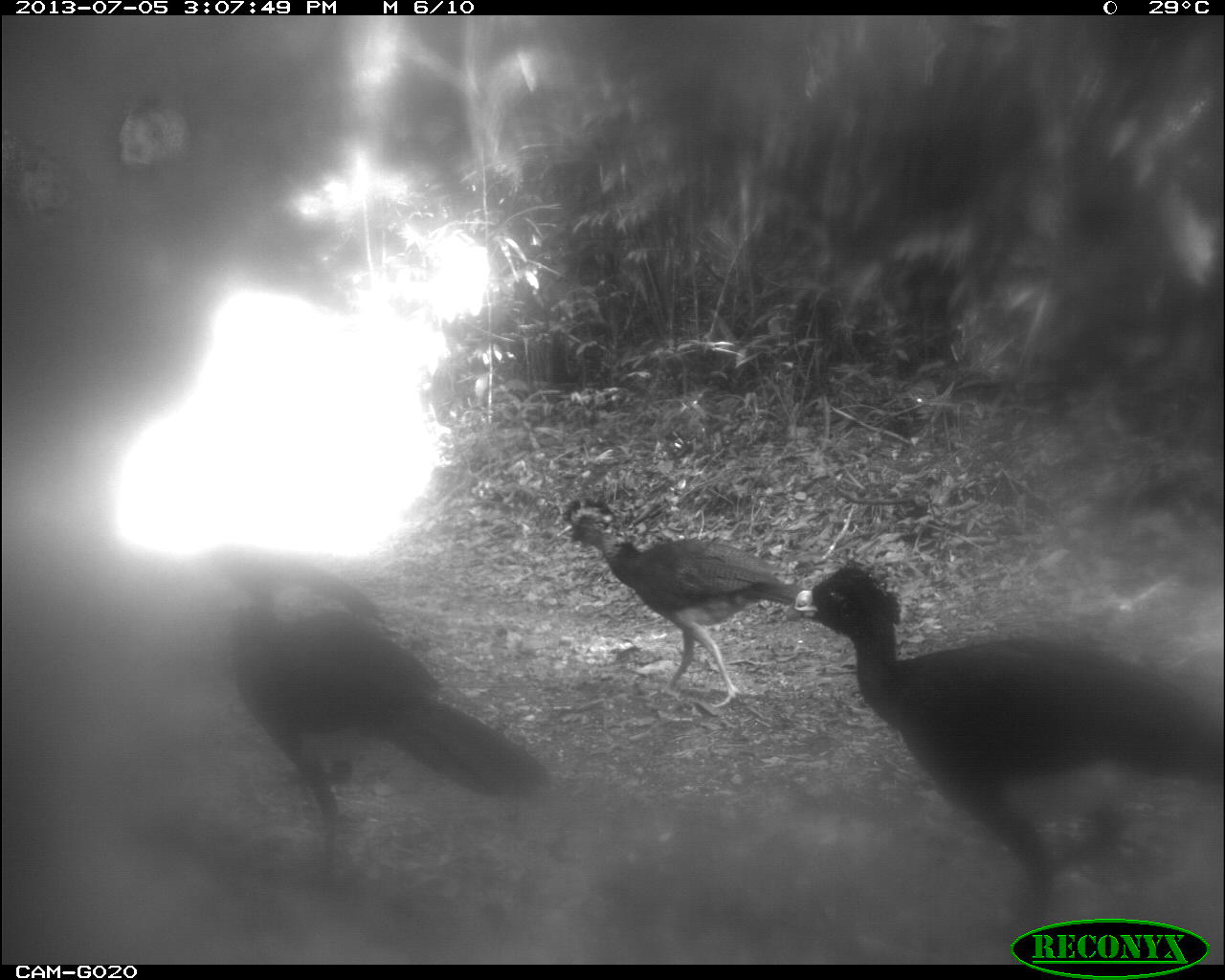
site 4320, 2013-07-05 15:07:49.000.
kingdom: Animalia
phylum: Chordata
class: Aves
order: Galliformes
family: Cracidae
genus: Crax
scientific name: Crax rubra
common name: great curassow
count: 4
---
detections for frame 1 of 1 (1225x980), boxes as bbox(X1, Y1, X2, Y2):
crax rubra: bbox(778, 563, 1218, 959); bbox(202, 539, 554, 893); bbox(553, 495, 806, 706)